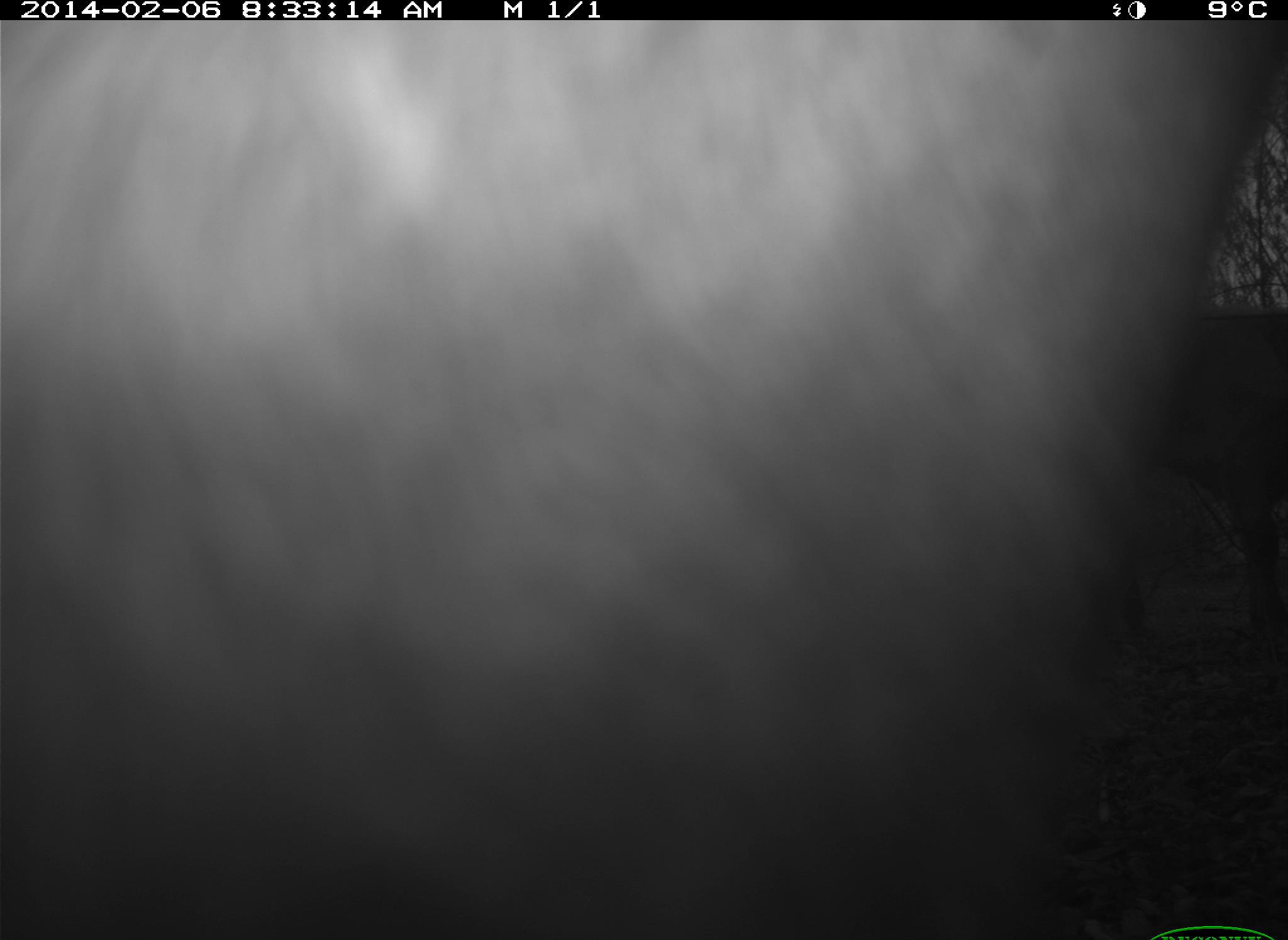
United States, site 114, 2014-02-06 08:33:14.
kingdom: Animalia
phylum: Chordata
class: Mammalia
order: Artiodactyla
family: Bovidae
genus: Bos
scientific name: Bos taurus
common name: cow